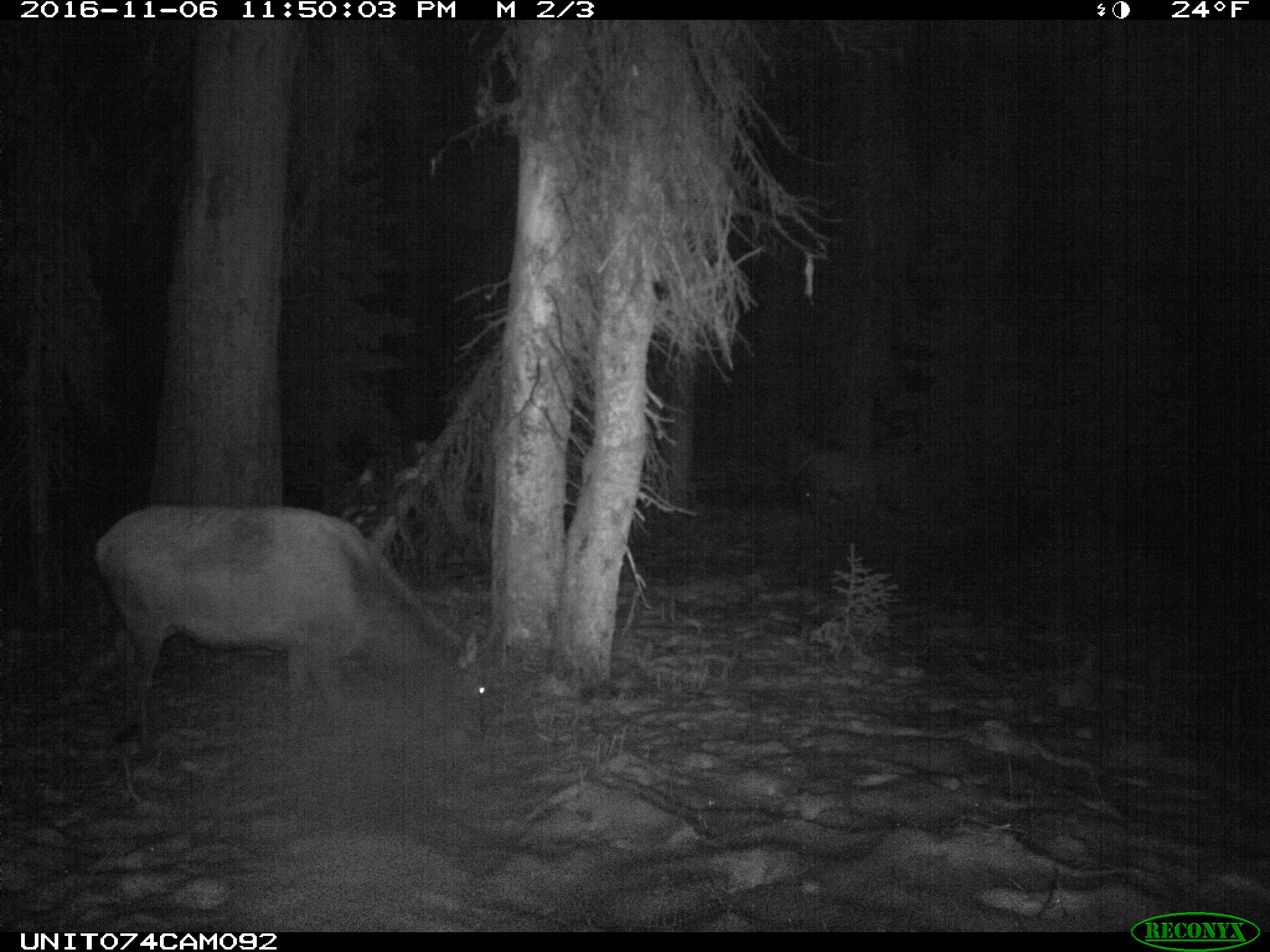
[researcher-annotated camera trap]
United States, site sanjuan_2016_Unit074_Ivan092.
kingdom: Animalia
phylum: Chordata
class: Mammalia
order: Artiodactyla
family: Cervidae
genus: Cervus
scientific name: Cervus elaphus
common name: red deer